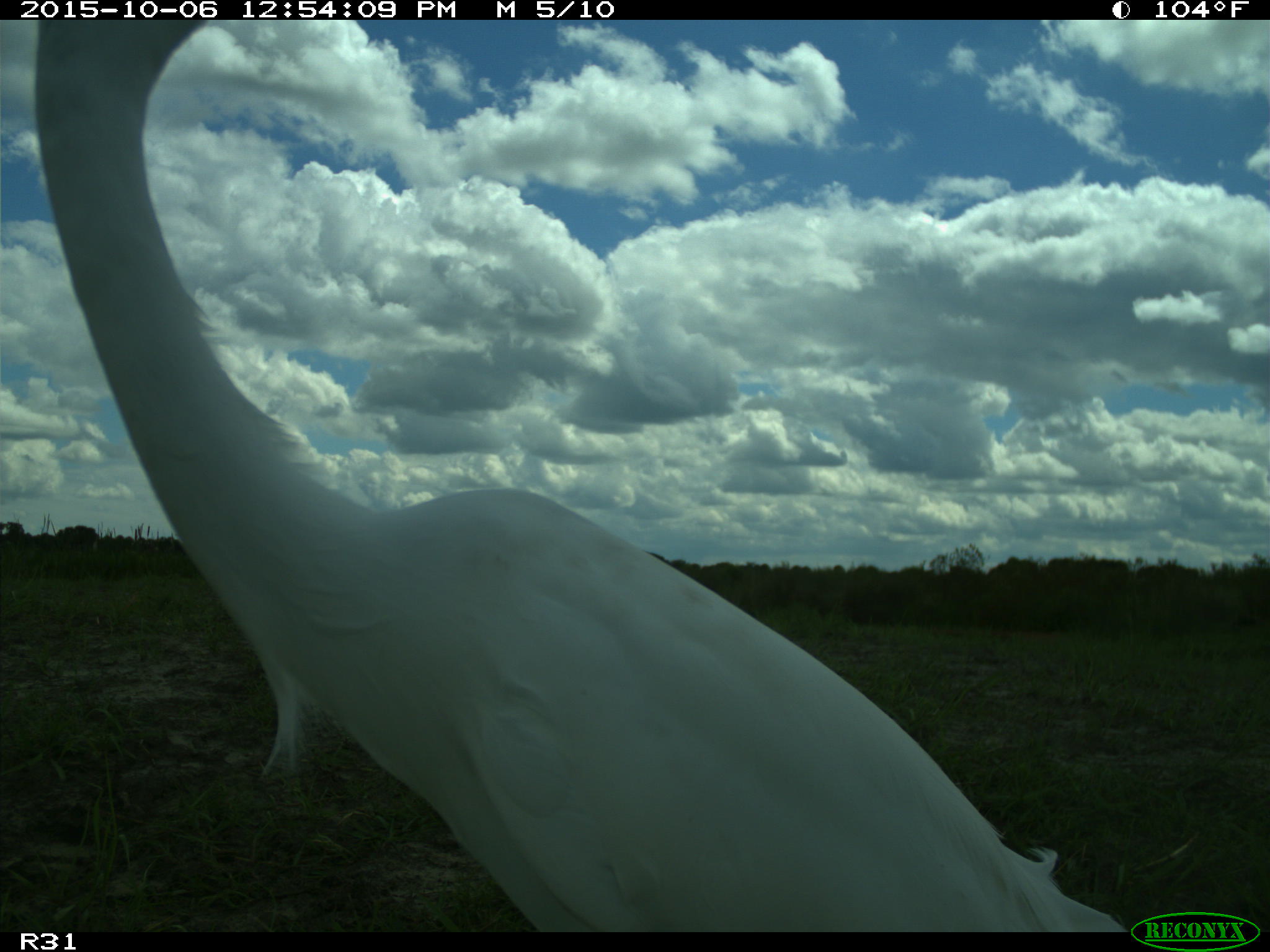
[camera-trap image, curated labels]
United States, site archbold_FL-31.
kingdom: Animalia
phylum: Chordata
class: Aves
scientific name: Aves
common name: birds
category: unidentified bird